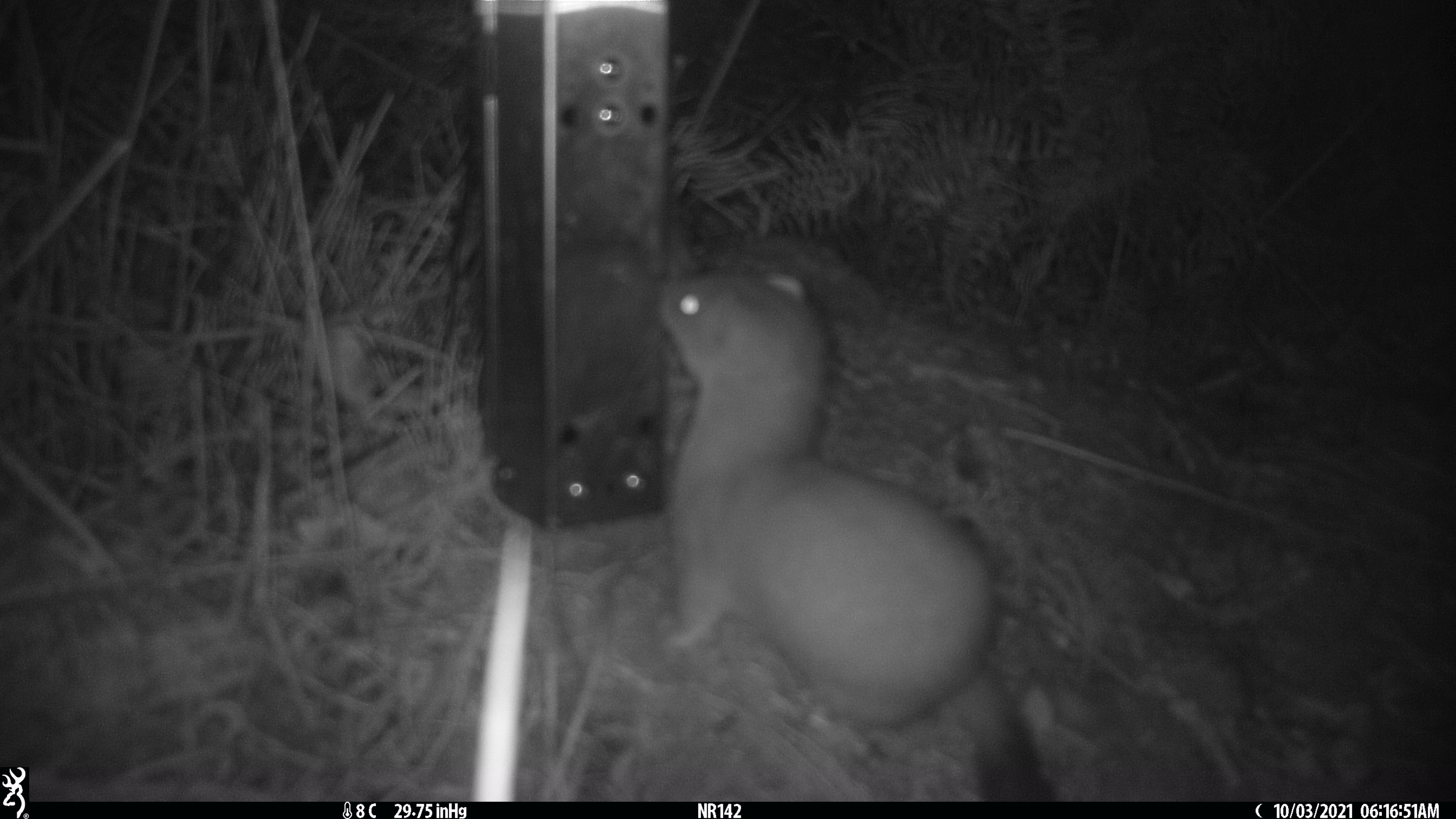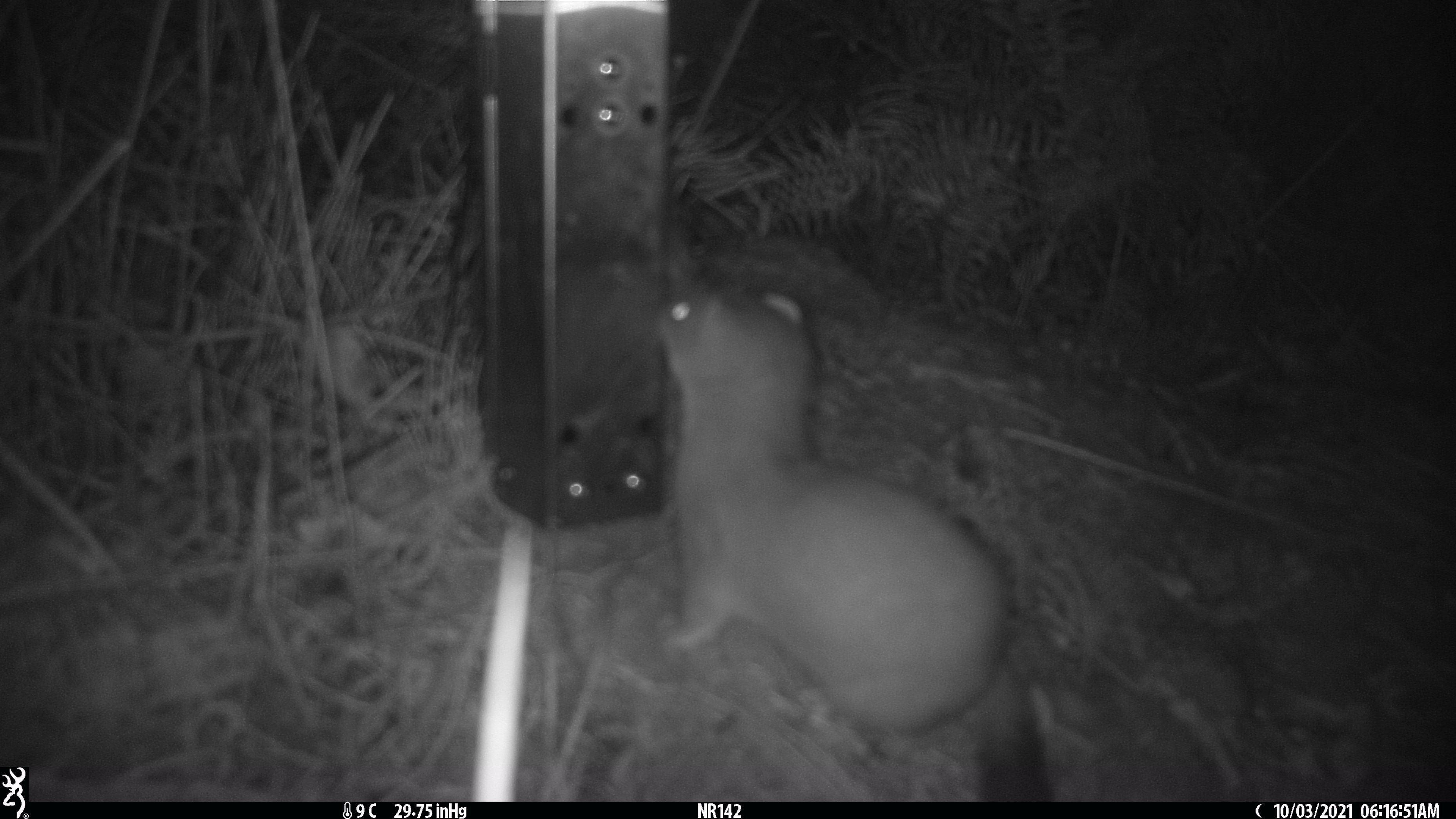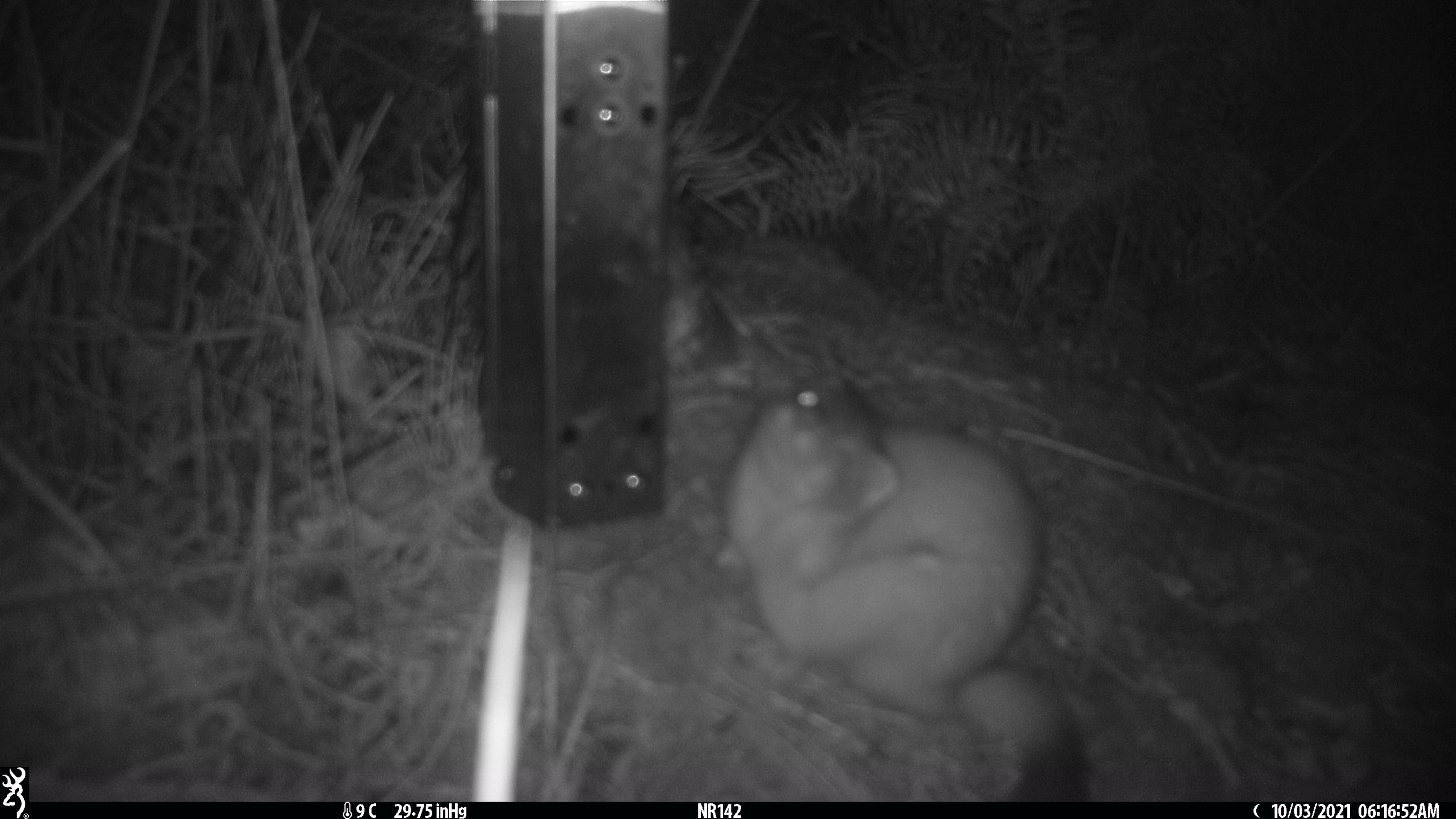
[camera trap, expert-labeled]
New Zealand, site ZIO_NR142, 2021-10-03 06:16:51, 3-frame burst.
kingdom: Animalia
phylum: Chordata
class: Mammalia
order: Carnivora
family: Mustelidae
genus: Mustela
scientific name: Mustela erminea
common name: stoat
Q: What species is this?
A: Stoat (Mustela erminea).